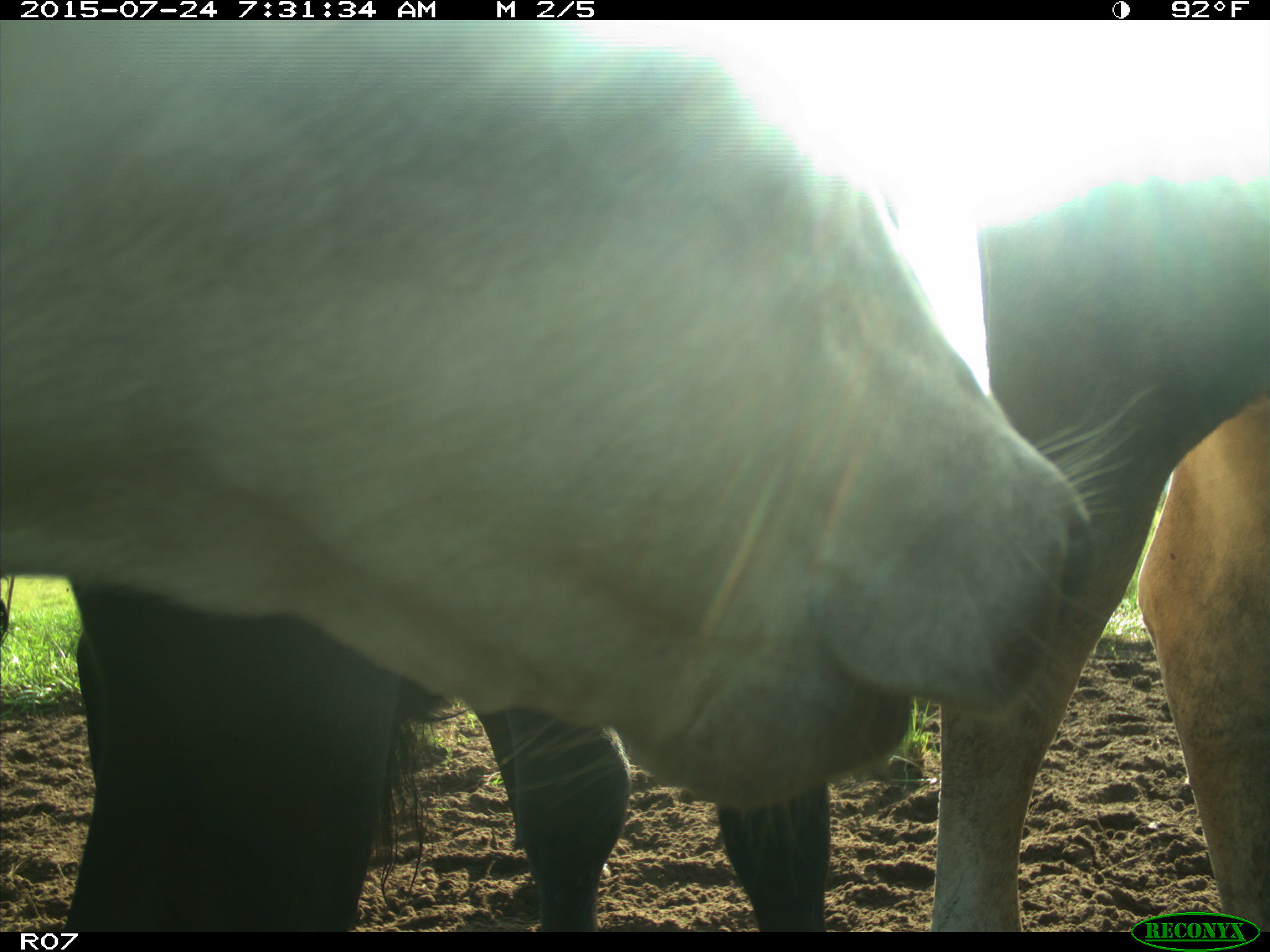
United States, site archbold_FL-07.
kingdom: Animalia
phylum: Chordata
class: Mammalia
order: Artiodactyla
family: Bovidae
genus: Bos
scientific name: Bos taurus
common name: domestic cow